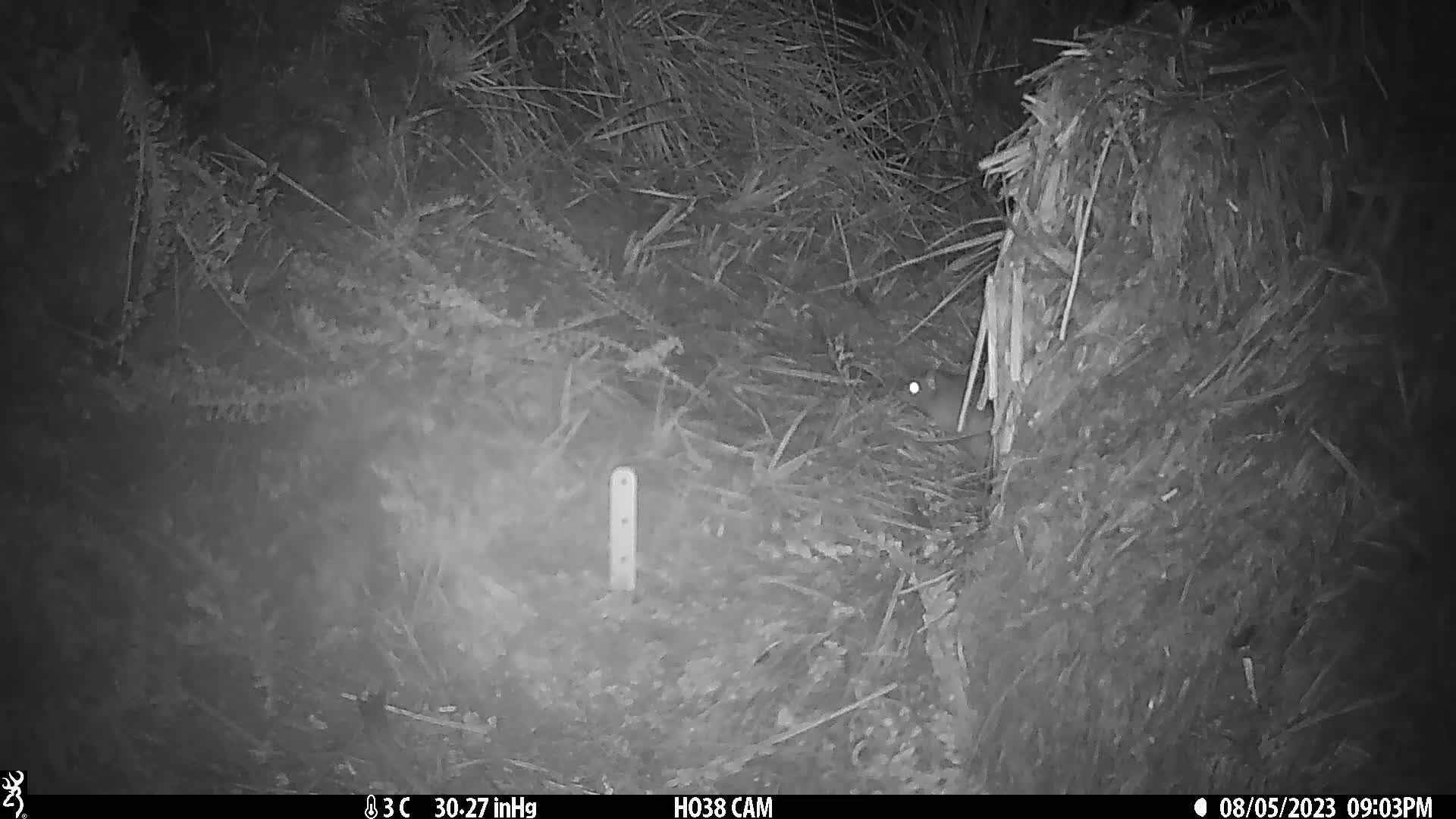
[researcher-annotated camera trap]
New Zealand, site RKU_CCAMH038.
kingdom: Animalia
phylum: Chordata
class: Mammalia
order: Rodentia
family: Muridae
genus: Rattus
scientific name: Rattus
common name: rat